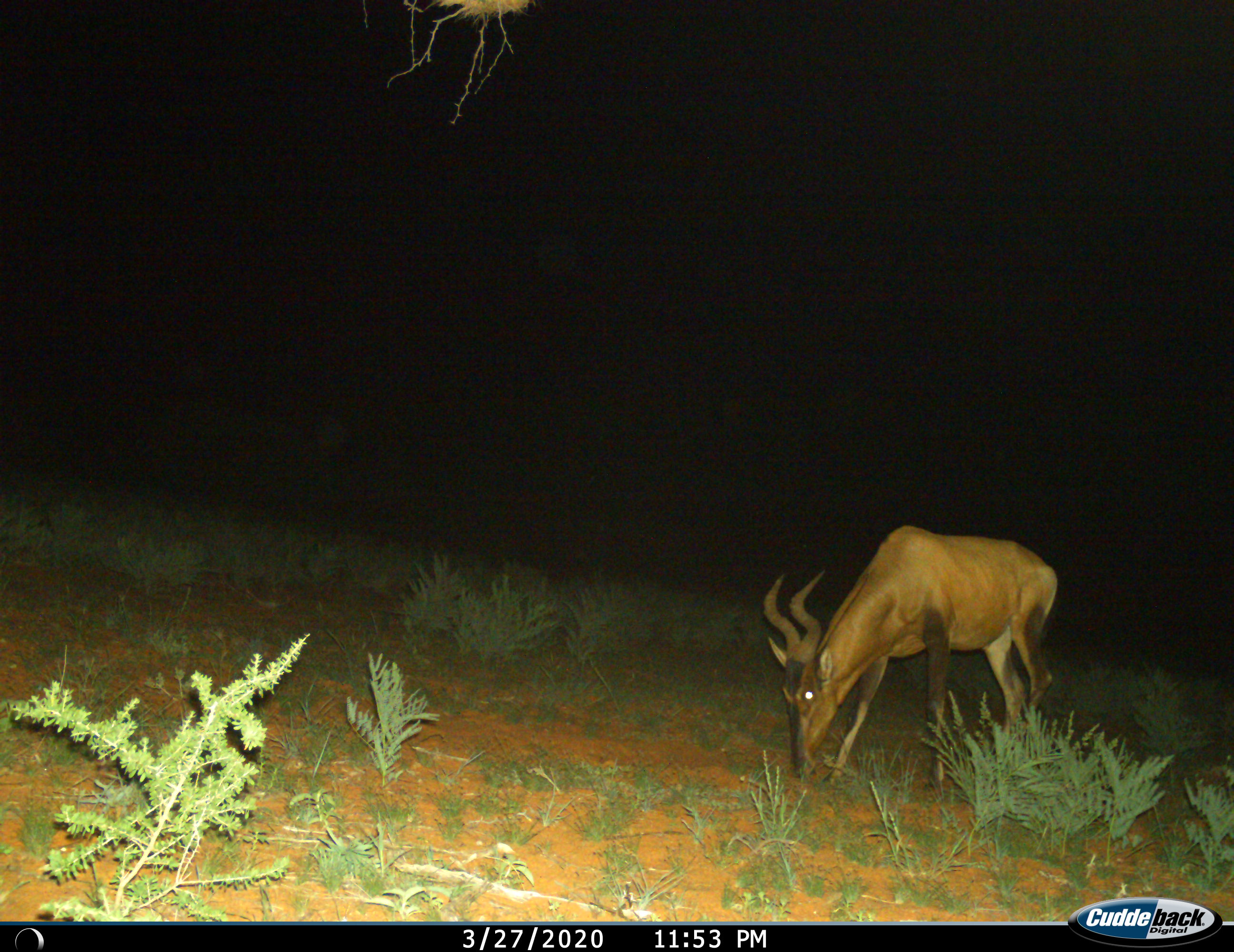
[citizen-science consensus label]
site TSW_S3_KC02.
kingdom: Animalia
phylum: Chordata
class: Mammalia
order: Artiodactyla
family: Bovidae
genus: Alcelaphus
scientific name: Alcelaphus buselaphus caama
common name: red hartebeest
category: hartebeestred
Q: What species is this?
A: Hartebeestred (red hartebeest) (Alcelaphus buselaphus caama).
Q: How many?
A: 1.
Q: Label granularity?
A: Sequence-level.